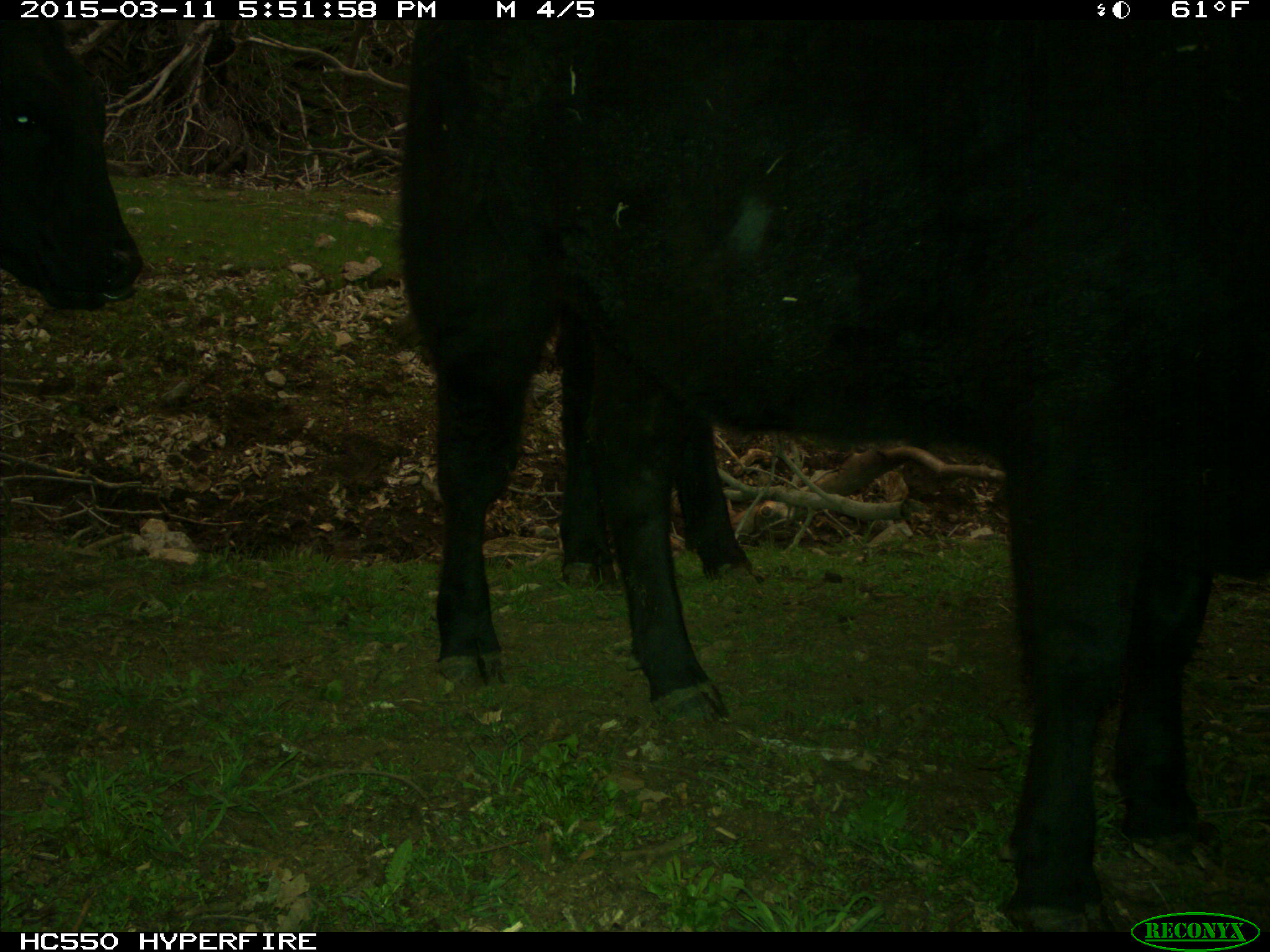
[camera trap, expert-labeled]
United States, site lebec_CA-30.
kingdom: Animalia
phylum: Chordata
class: Mammalia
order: Artiodactyla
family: Bovidae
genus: Bos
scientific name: Bos taurus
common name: domestic cow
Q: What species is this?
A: Bos taurus (domestic cow).